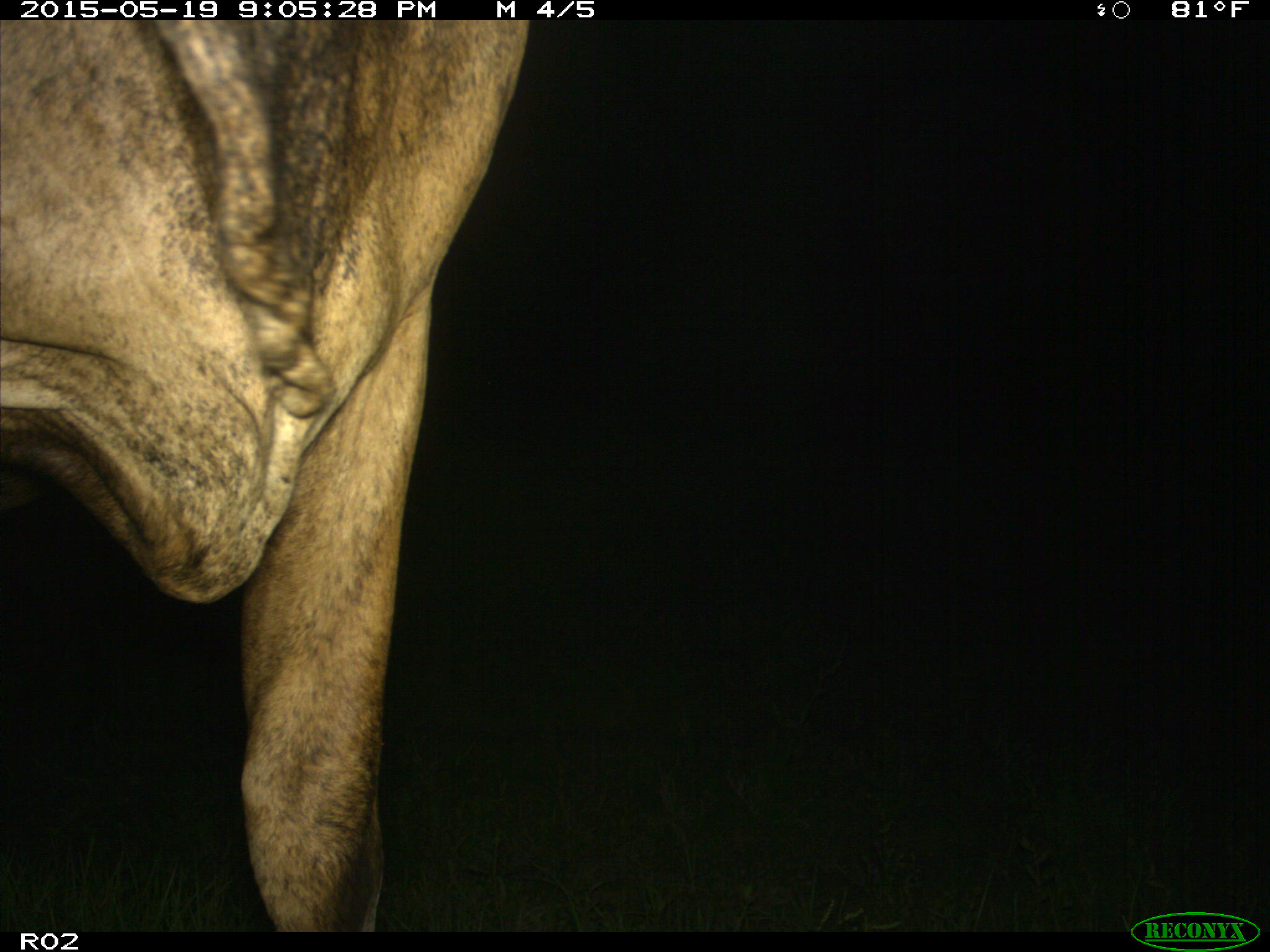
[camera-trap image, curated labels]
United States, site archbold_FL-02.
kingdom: Animalia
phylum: Chordata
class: Mammalia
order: Artiodactyla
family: Bovidae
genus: Bos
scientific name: Bos taurus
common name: domestic cow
Bos taurus (domestic cow).